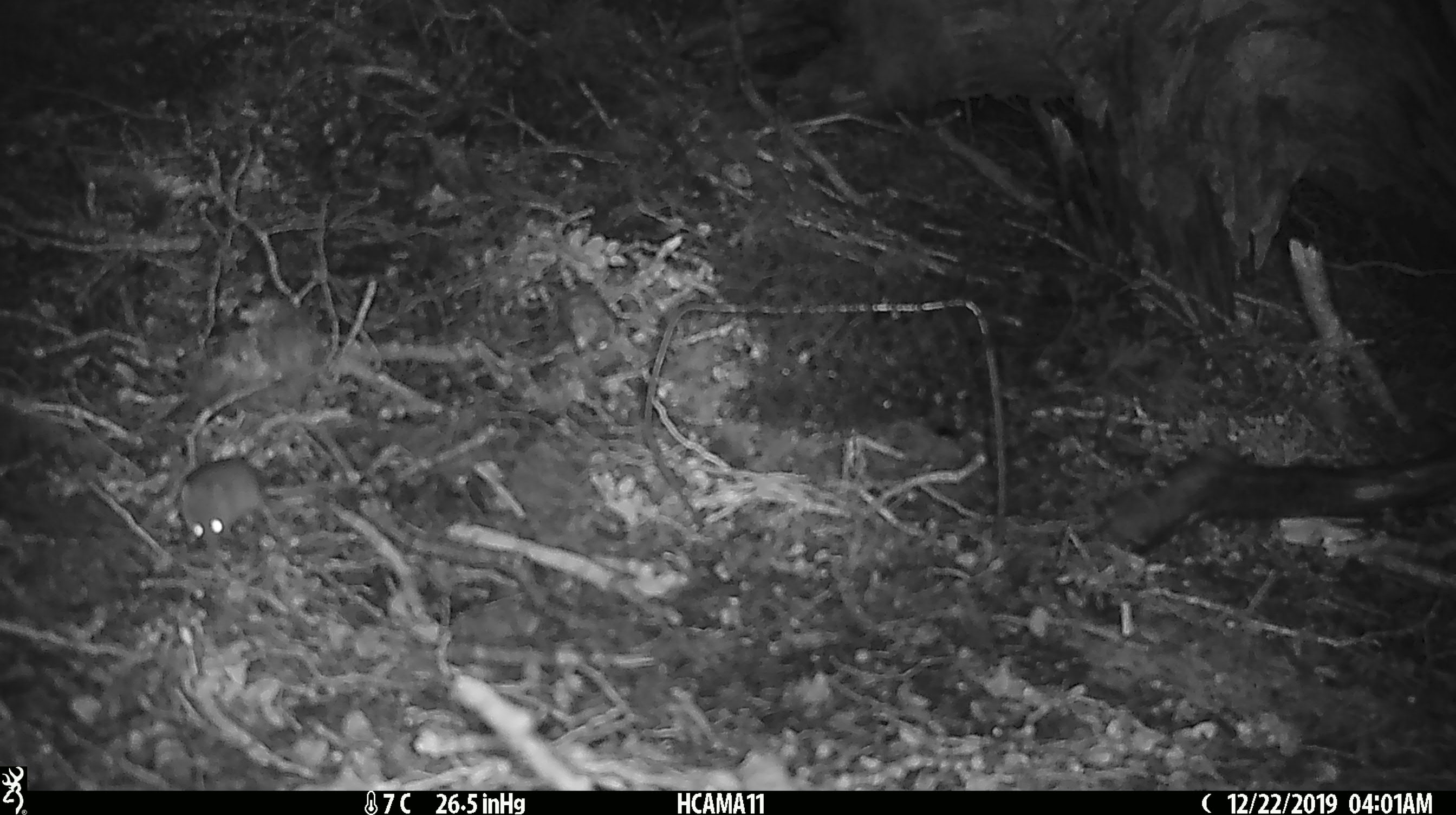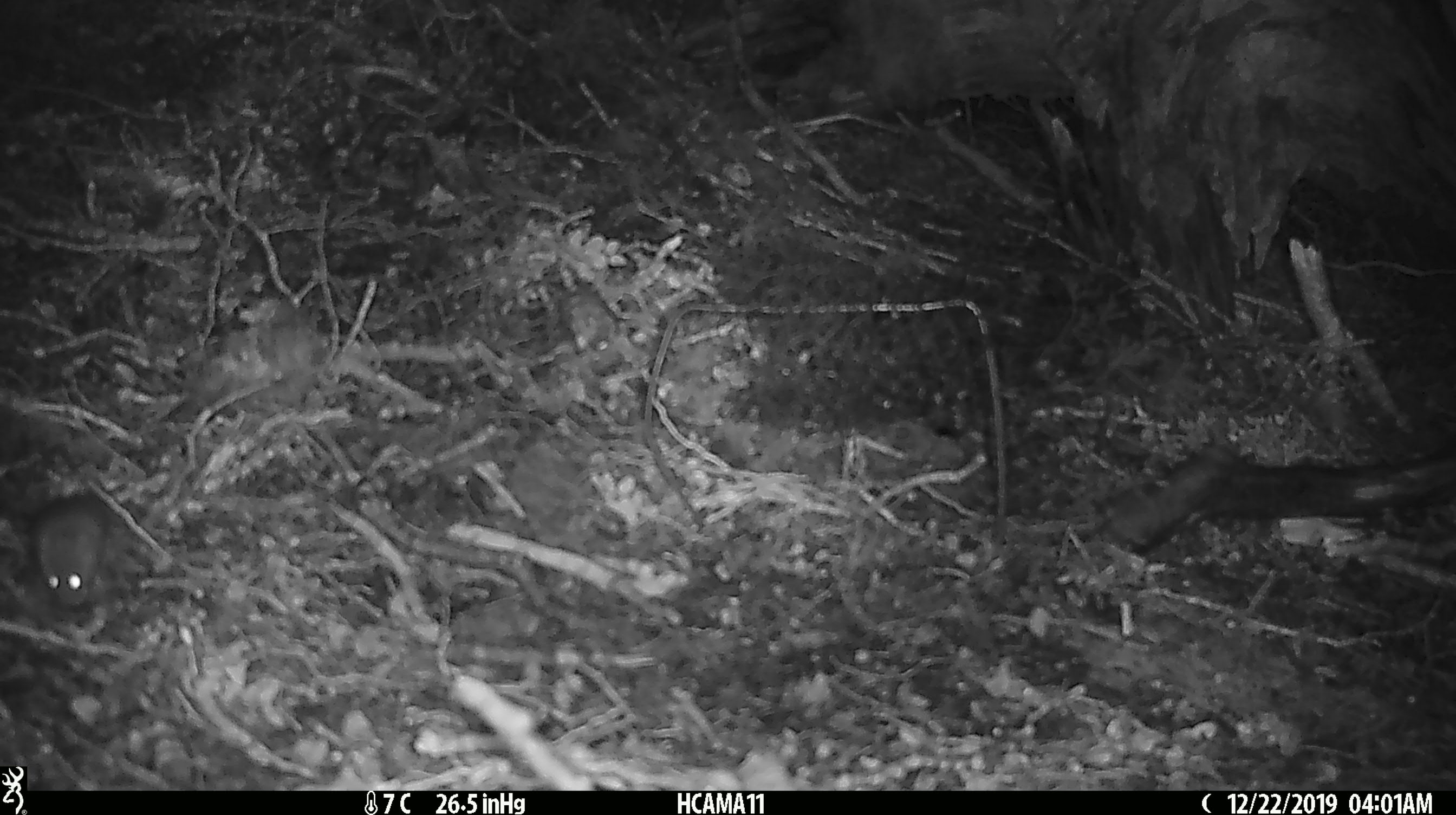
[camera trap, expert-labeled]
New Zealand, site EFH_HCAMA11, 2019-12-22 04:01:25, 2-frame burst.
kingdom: Animalia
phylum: Chordata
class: Mammalia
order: Rodentia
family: Muridae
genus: Mus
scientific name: Mus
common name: mouse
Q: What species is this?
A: Mouse (Mus).